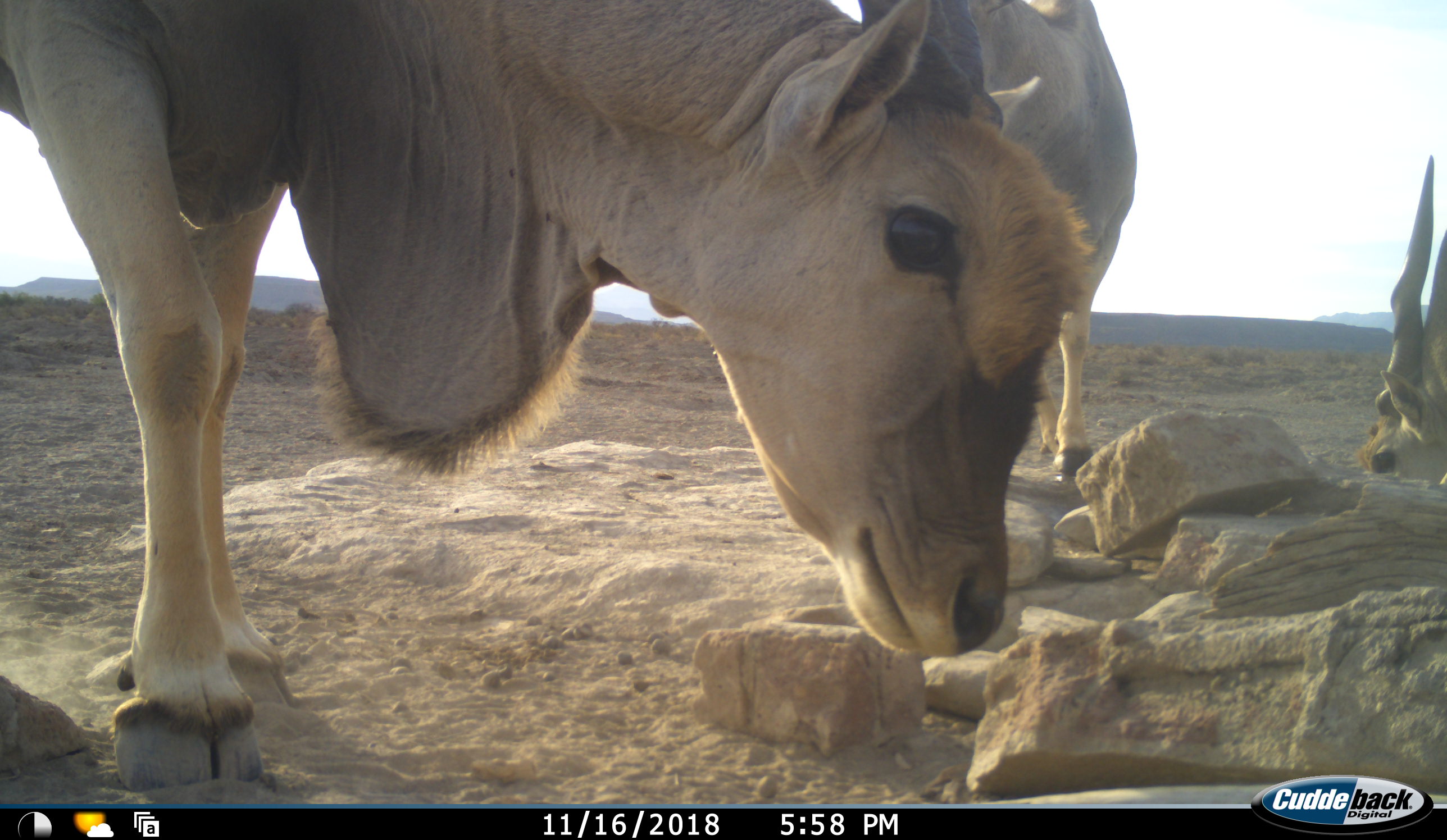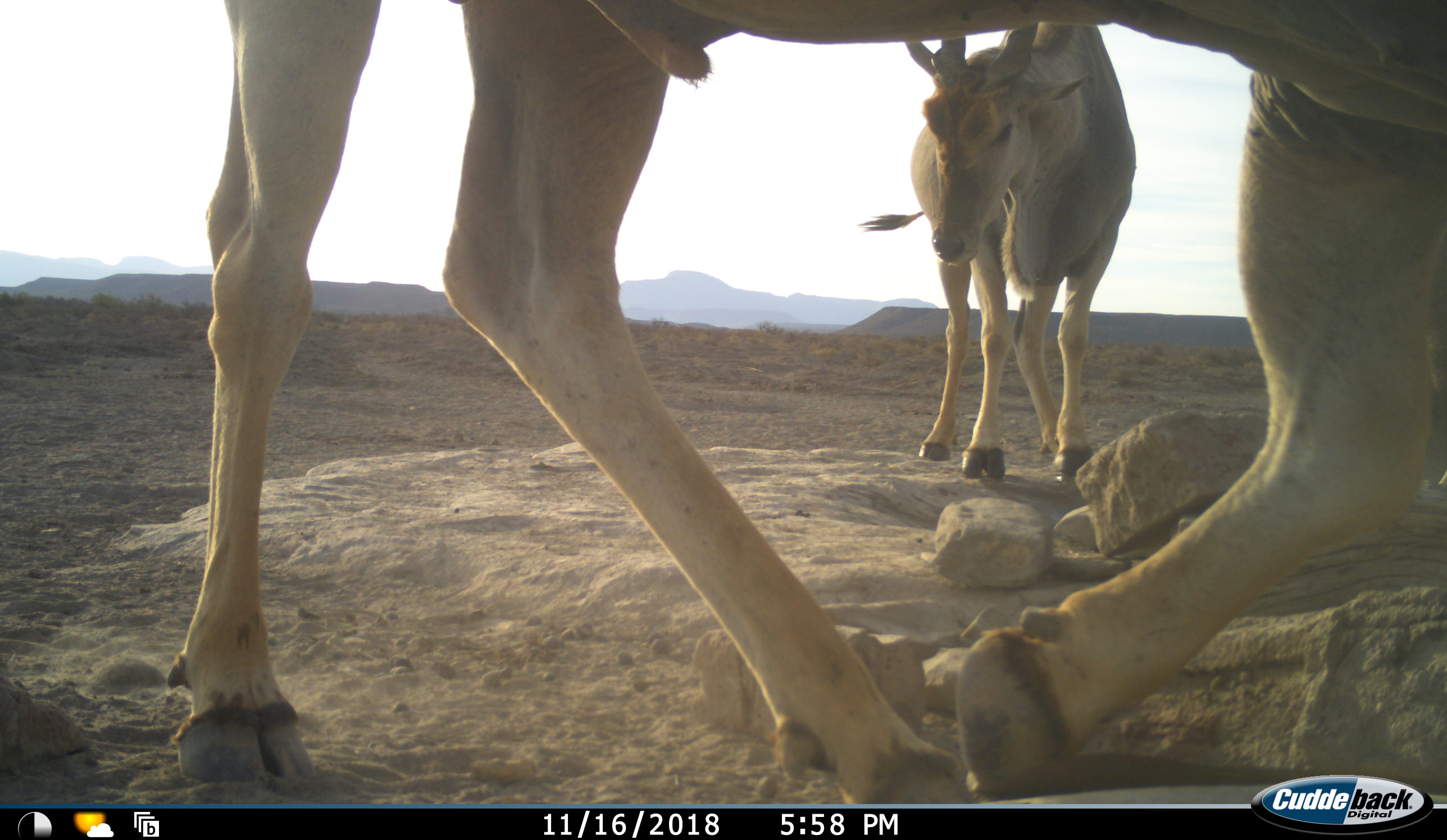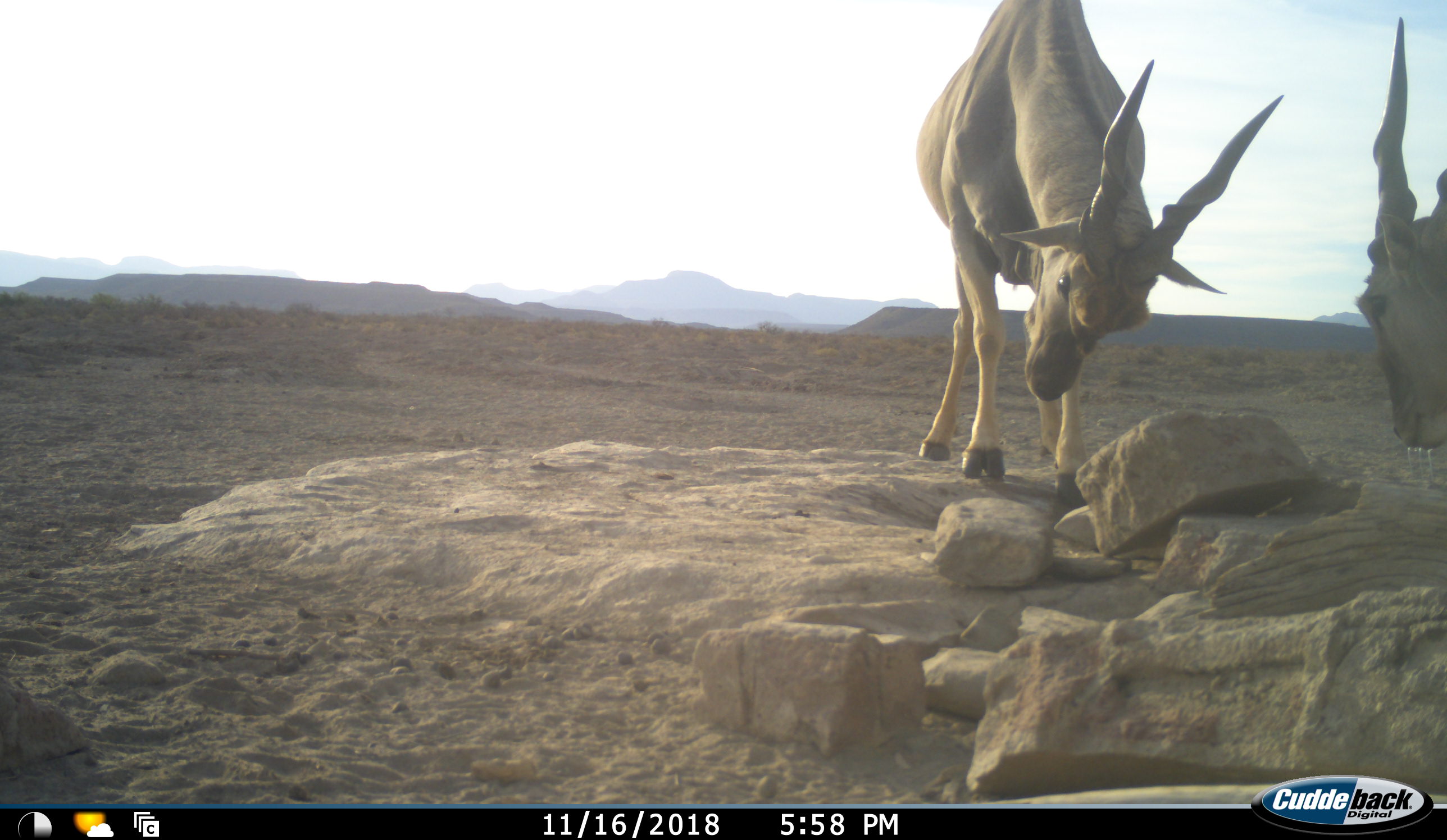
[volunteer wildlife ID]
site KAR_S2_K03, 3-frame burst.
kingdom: Animalia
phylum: Chordata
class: Mammalia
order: Artiodactyla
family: Bovidae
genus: Tragelaphus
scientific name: Tragelaphus oryx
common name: eland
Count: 3.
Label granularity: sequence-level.